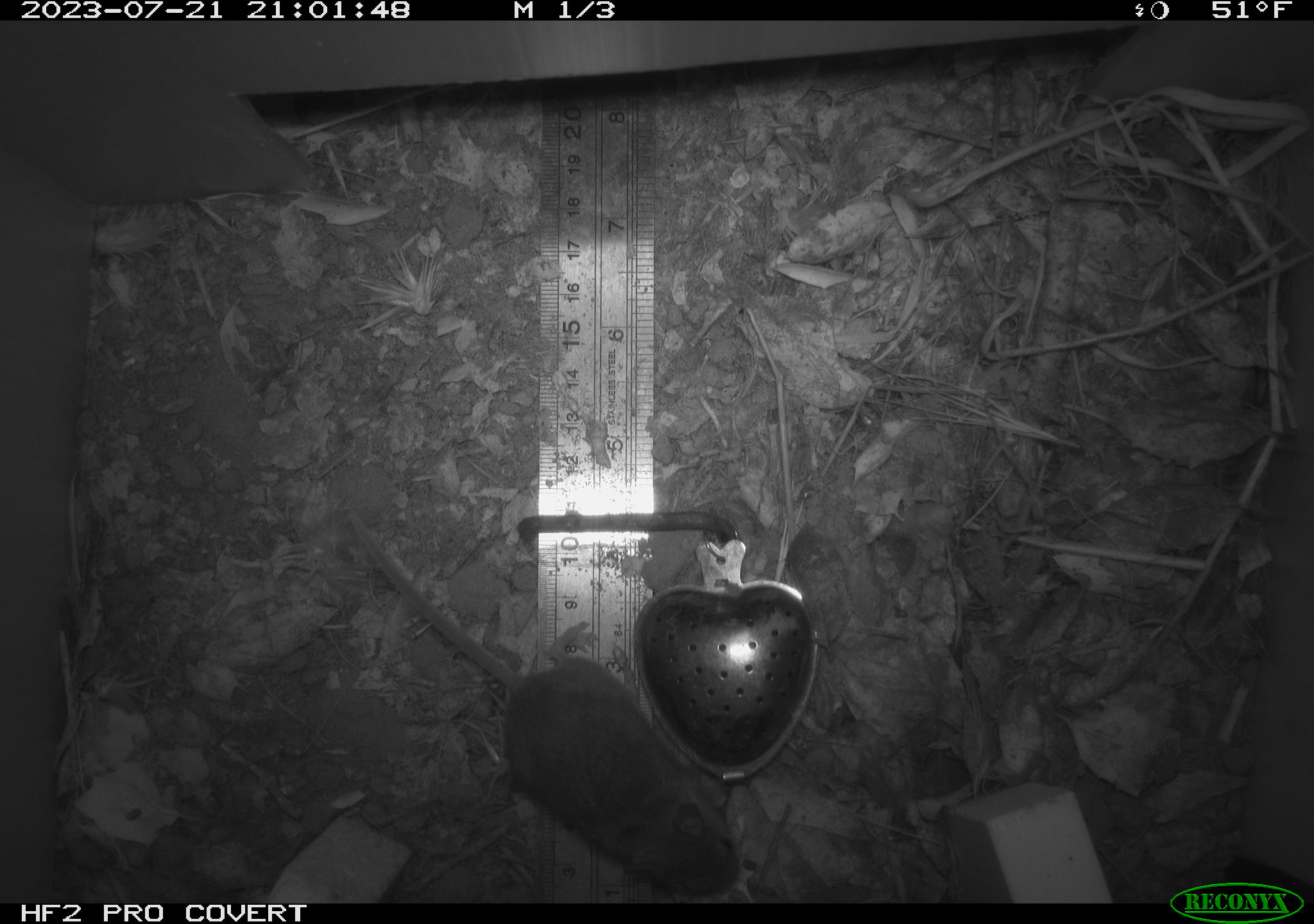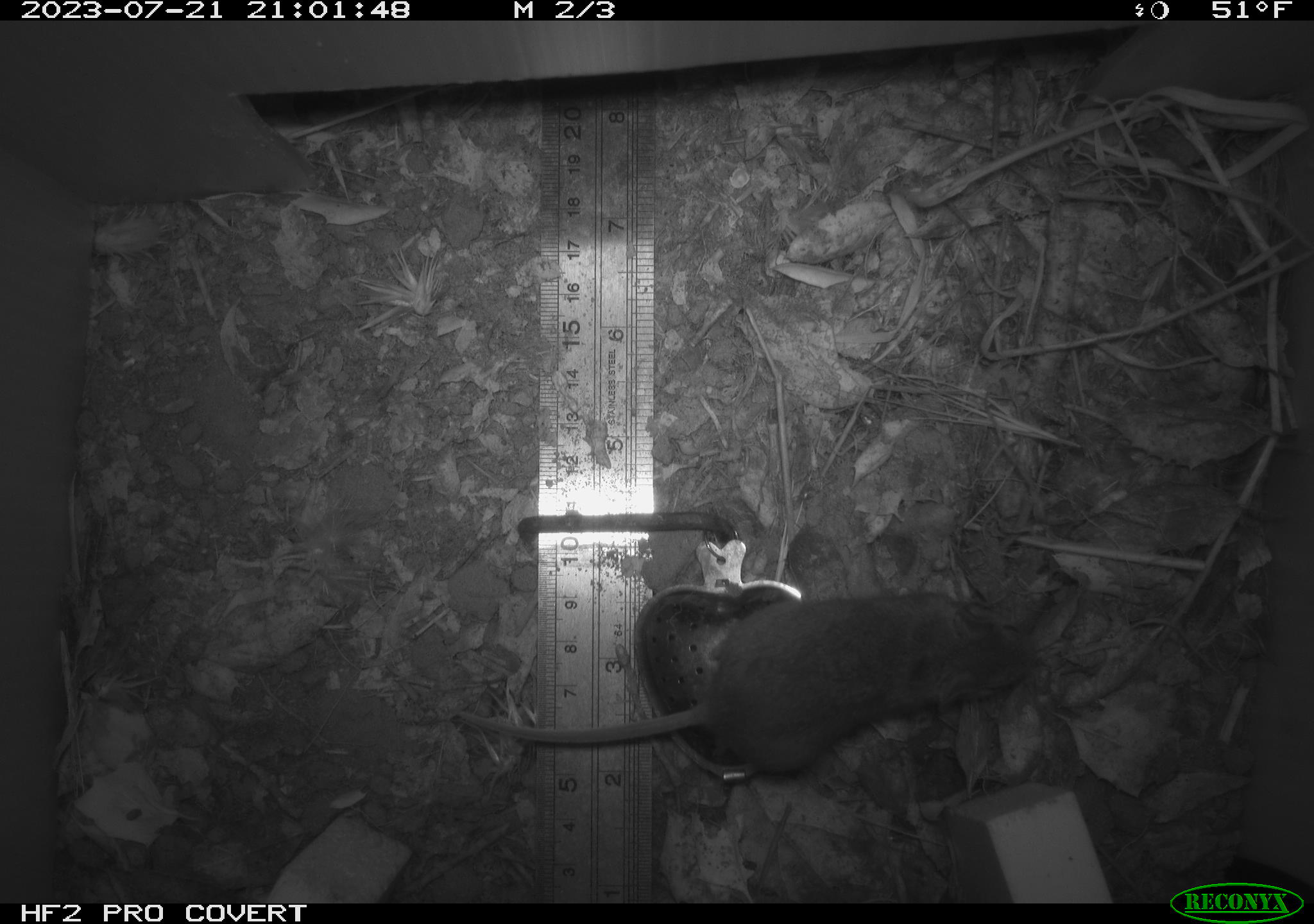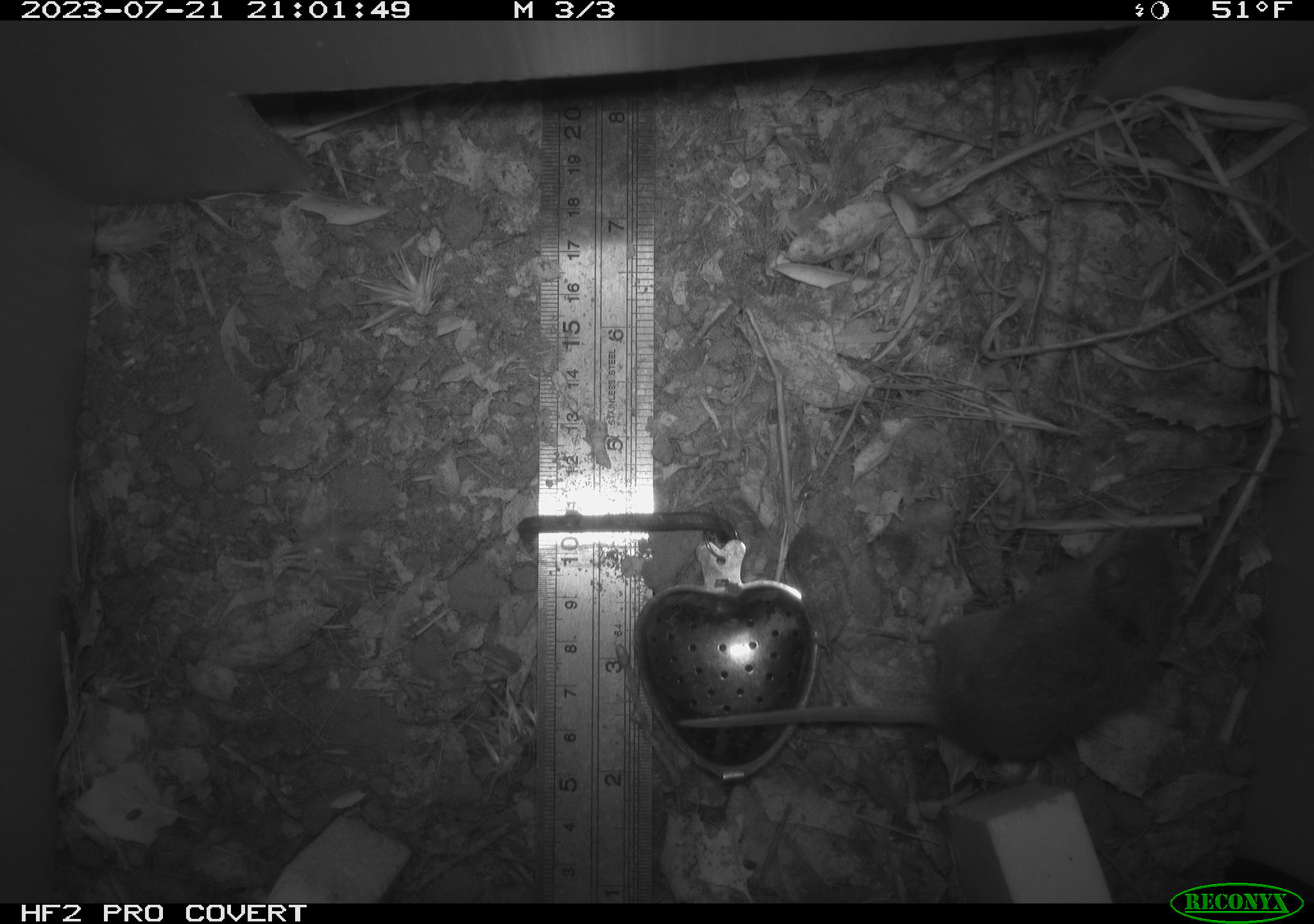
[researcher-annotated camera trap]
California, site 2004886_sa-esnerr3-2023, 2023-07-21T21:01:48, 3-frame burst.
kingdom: Animalia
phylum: Chordata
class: Mammalia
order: Rodentia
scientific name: Rodentia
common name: mouse species